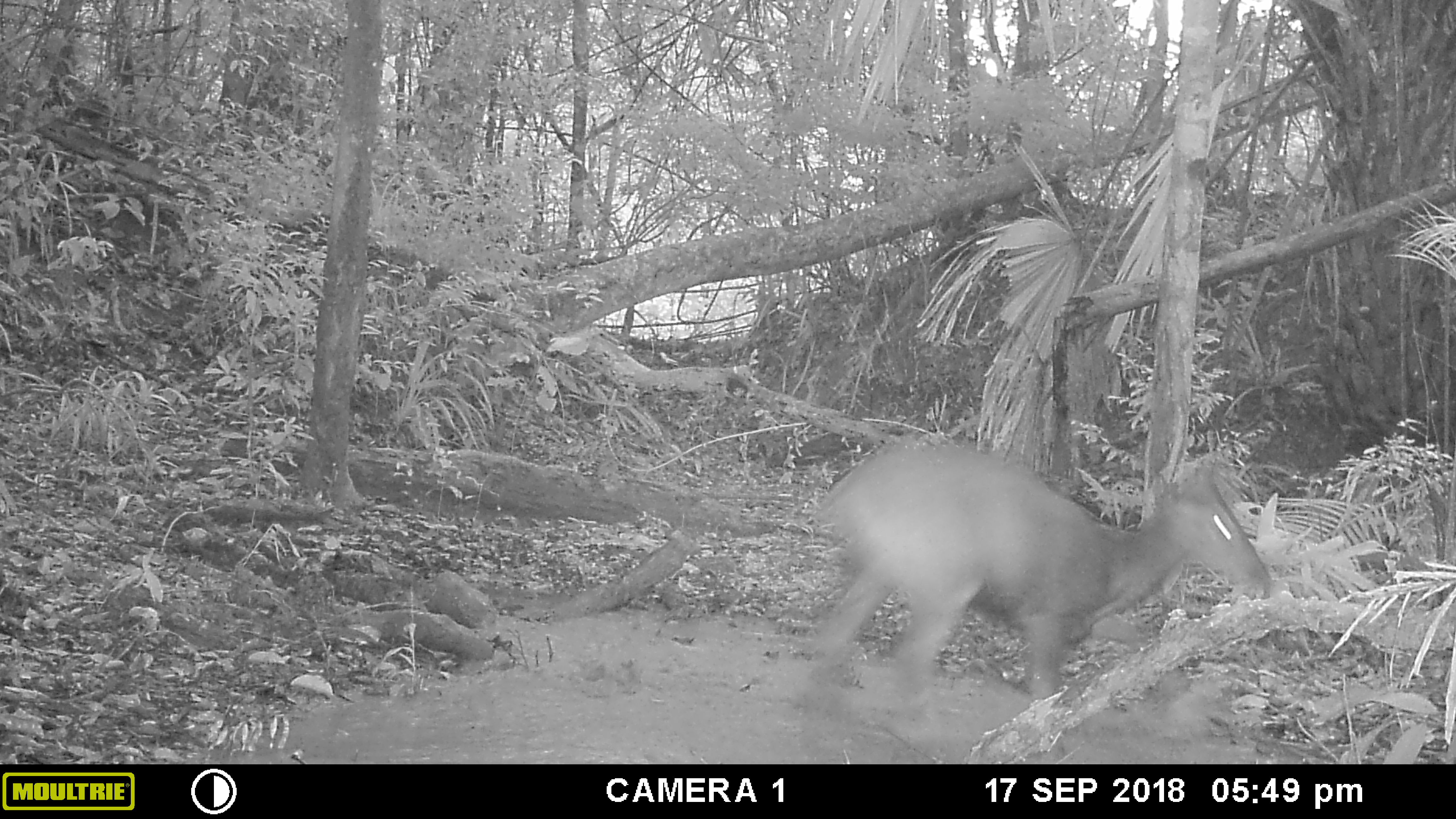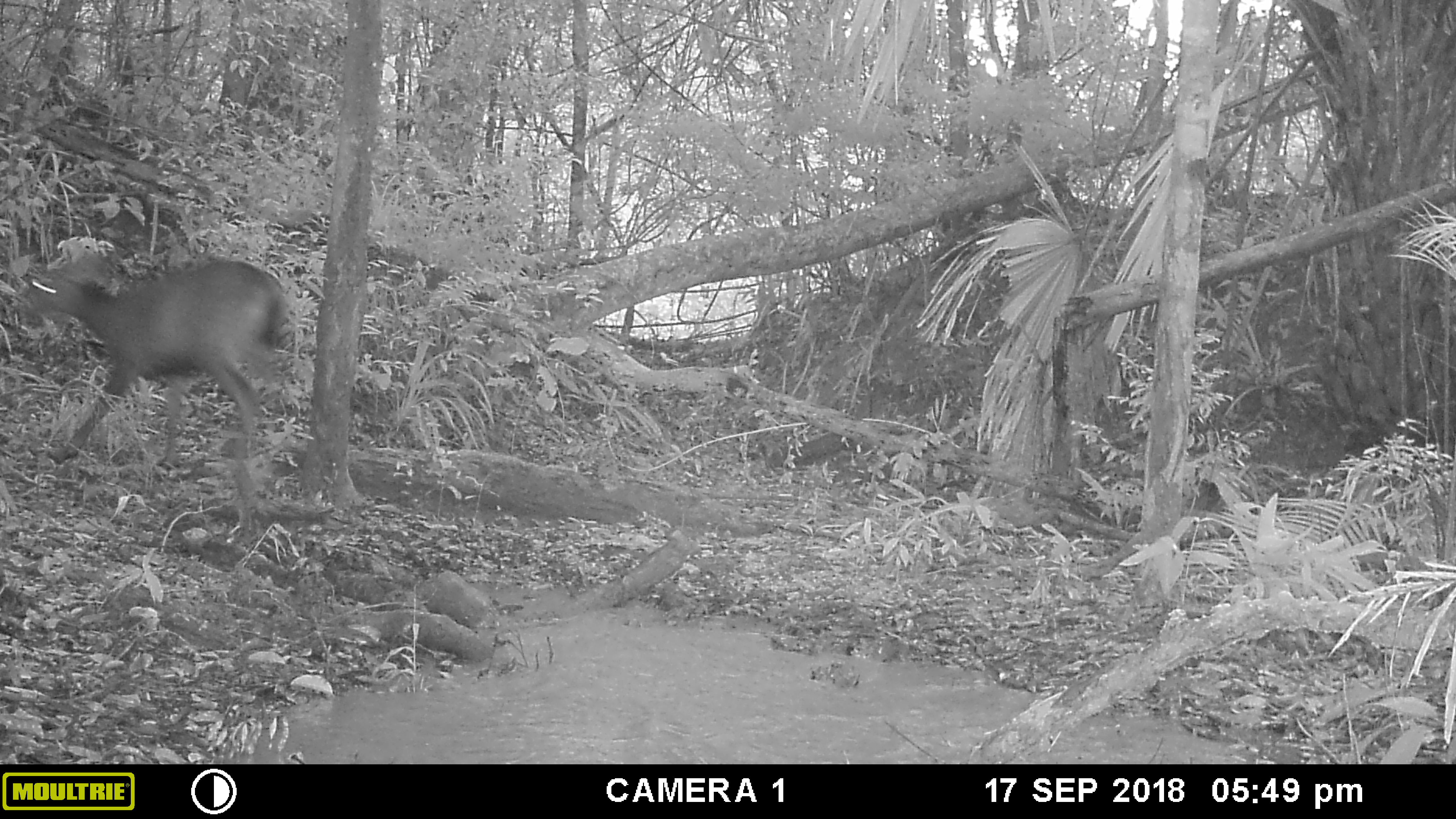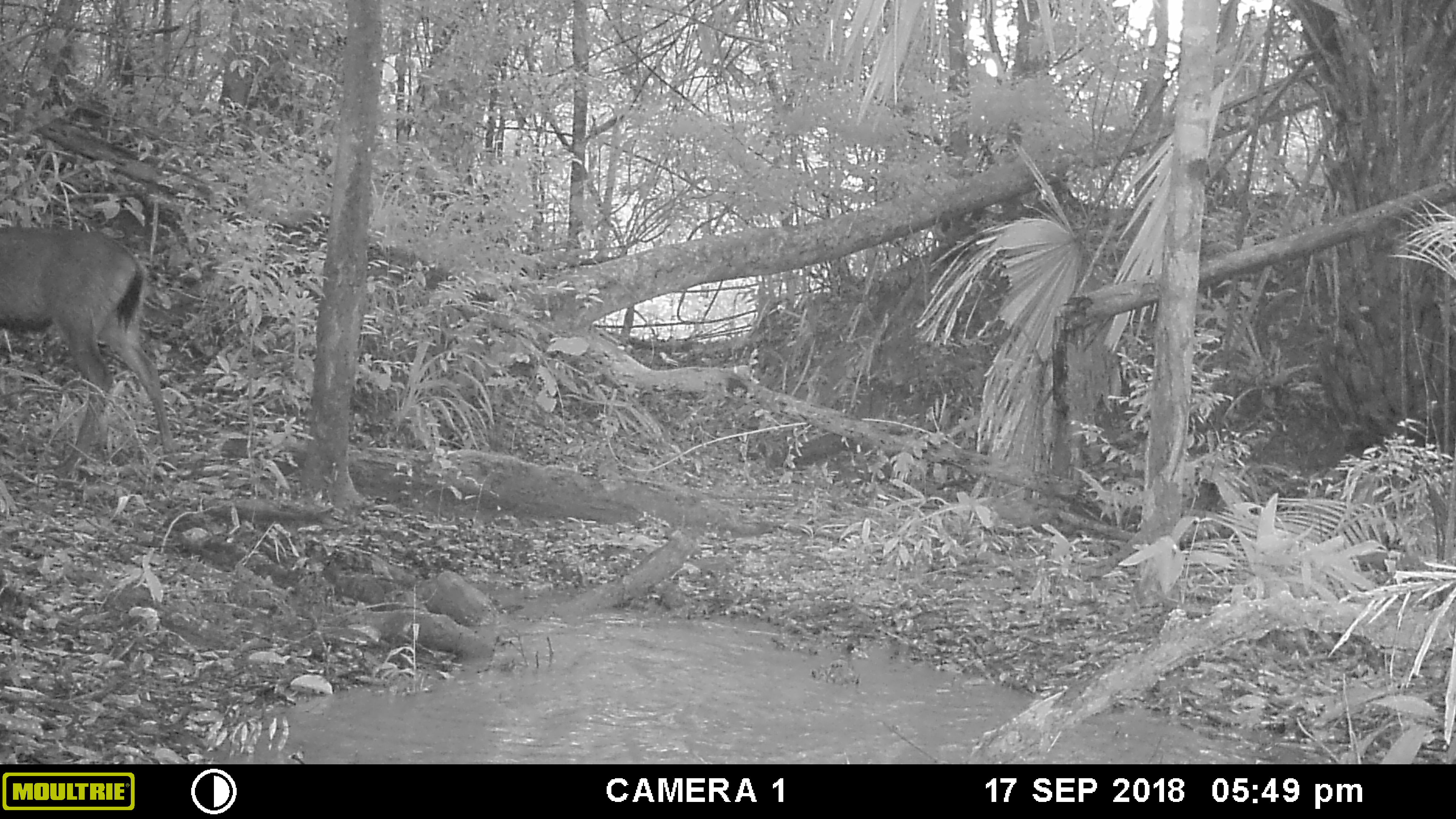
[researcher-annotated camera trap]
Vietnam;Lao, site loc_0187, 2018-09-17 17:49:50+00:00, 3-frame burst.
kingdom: Animalia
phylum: Chordata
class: Mammalia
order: Artiodactyla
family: Cervidae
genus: Rusa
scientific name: Rusa unicolor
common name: sambar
Sambar (Rusa unicolor). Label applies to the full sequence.